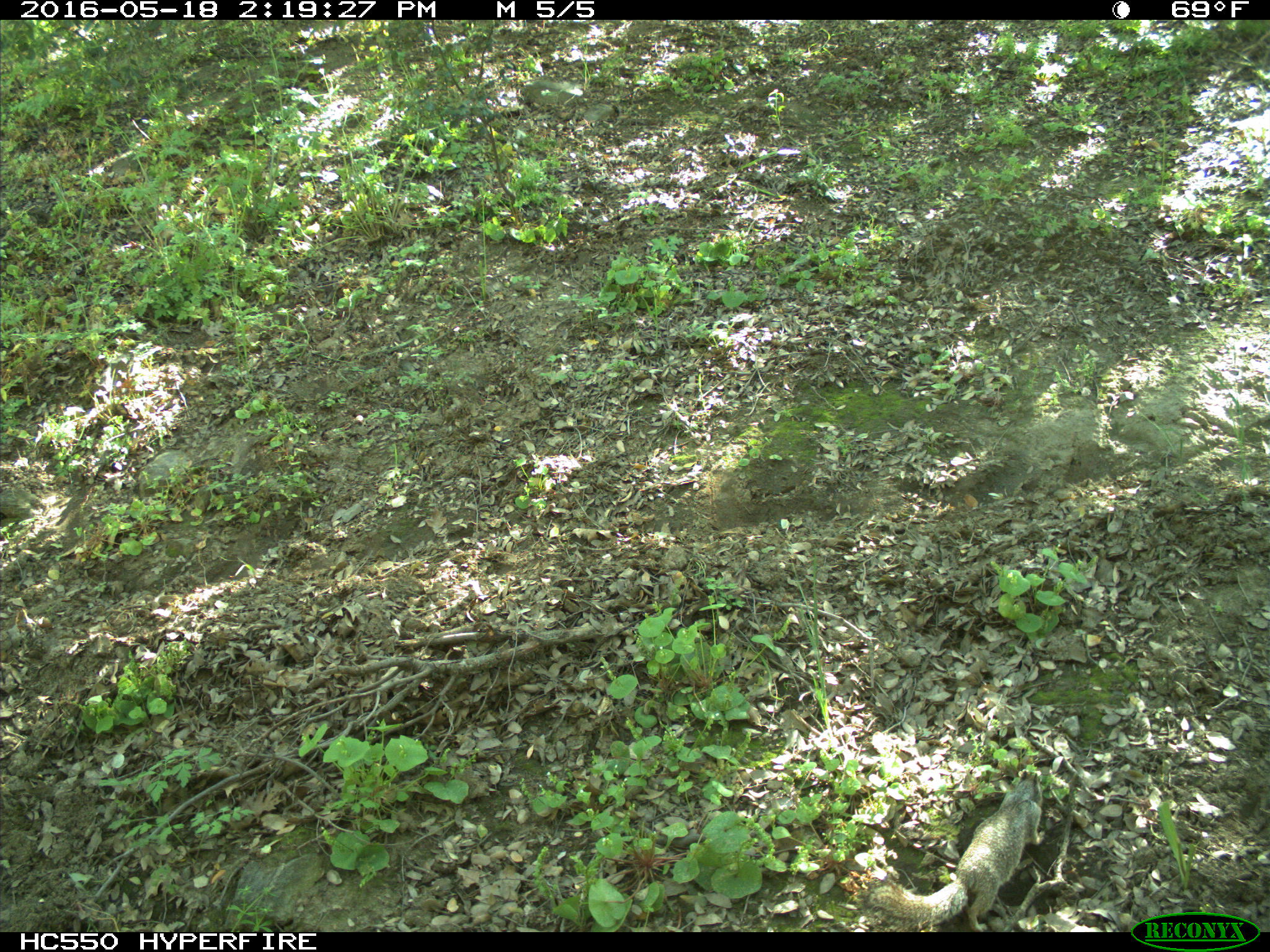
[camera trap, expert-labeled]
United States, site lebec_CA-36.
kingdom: Animalia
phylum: Chordata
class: Mammalia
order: Rodentia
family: Sciuridae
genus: Otospermophilus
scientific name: Otospermophilus beecheyi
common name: california ground squirrel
Otospermophilus beecheyi (california ground squirrel).